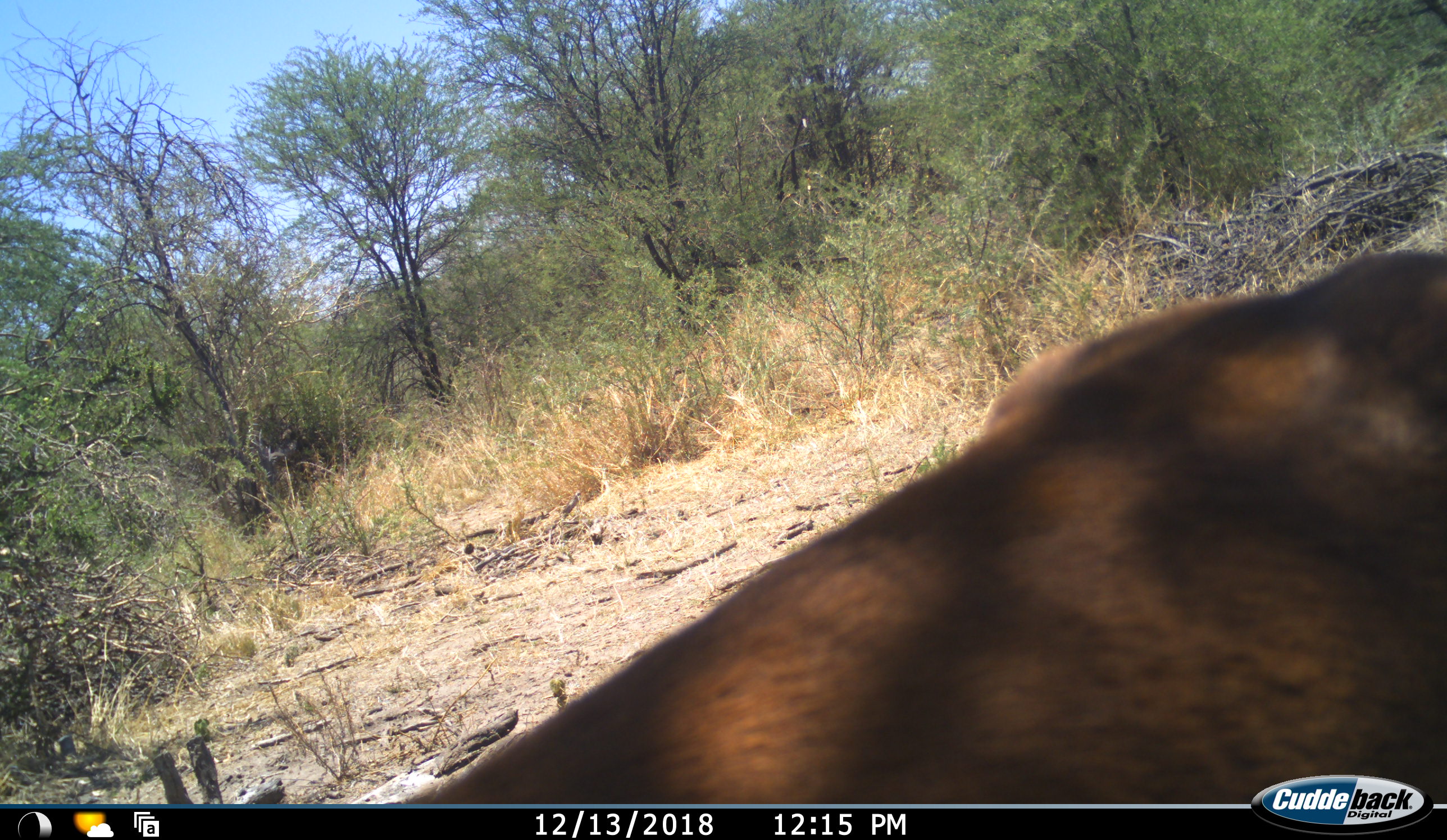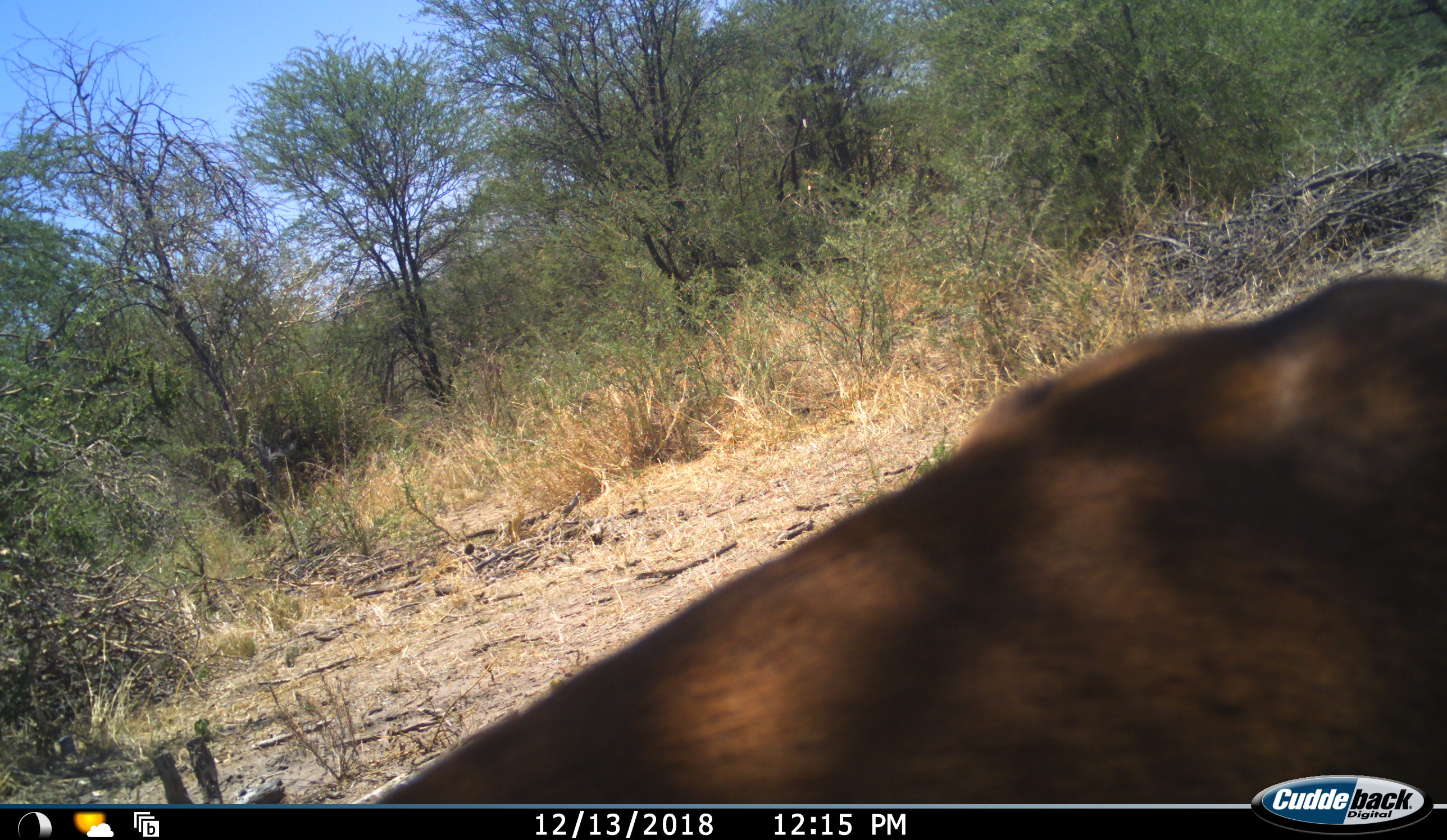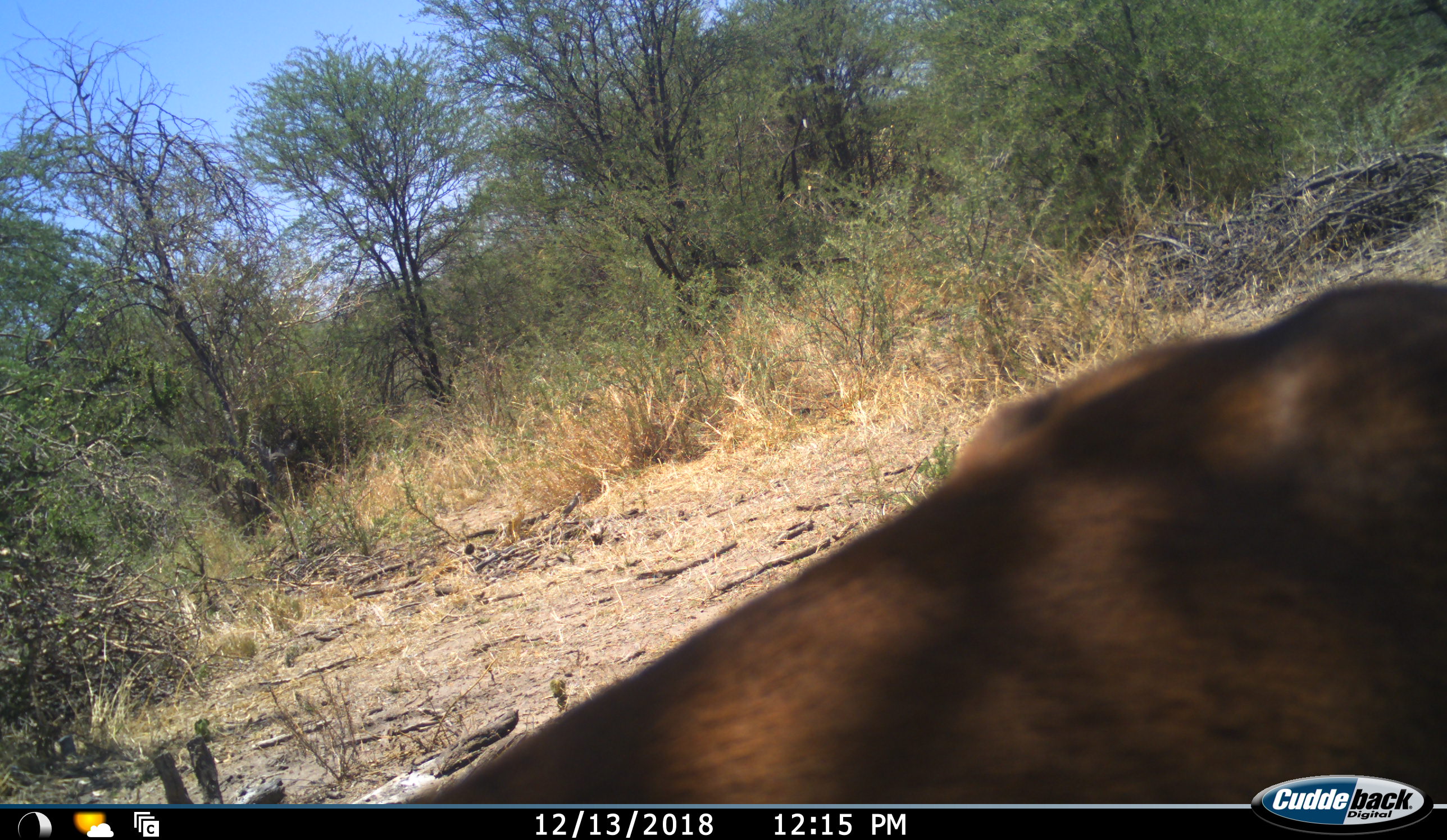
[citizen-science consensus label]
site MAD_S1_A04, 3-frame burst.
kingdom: Animalia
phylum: Chordata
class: Mammalia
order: Artiodactyla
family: Bovidae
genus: Alcelaphus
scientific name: Alcelaphus buselaphus caama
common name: red hartebeest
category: hartebeestred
Hartebeestred (red hartebeest) (Alcelaphus buselaphus caama), count 1. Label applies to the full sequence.